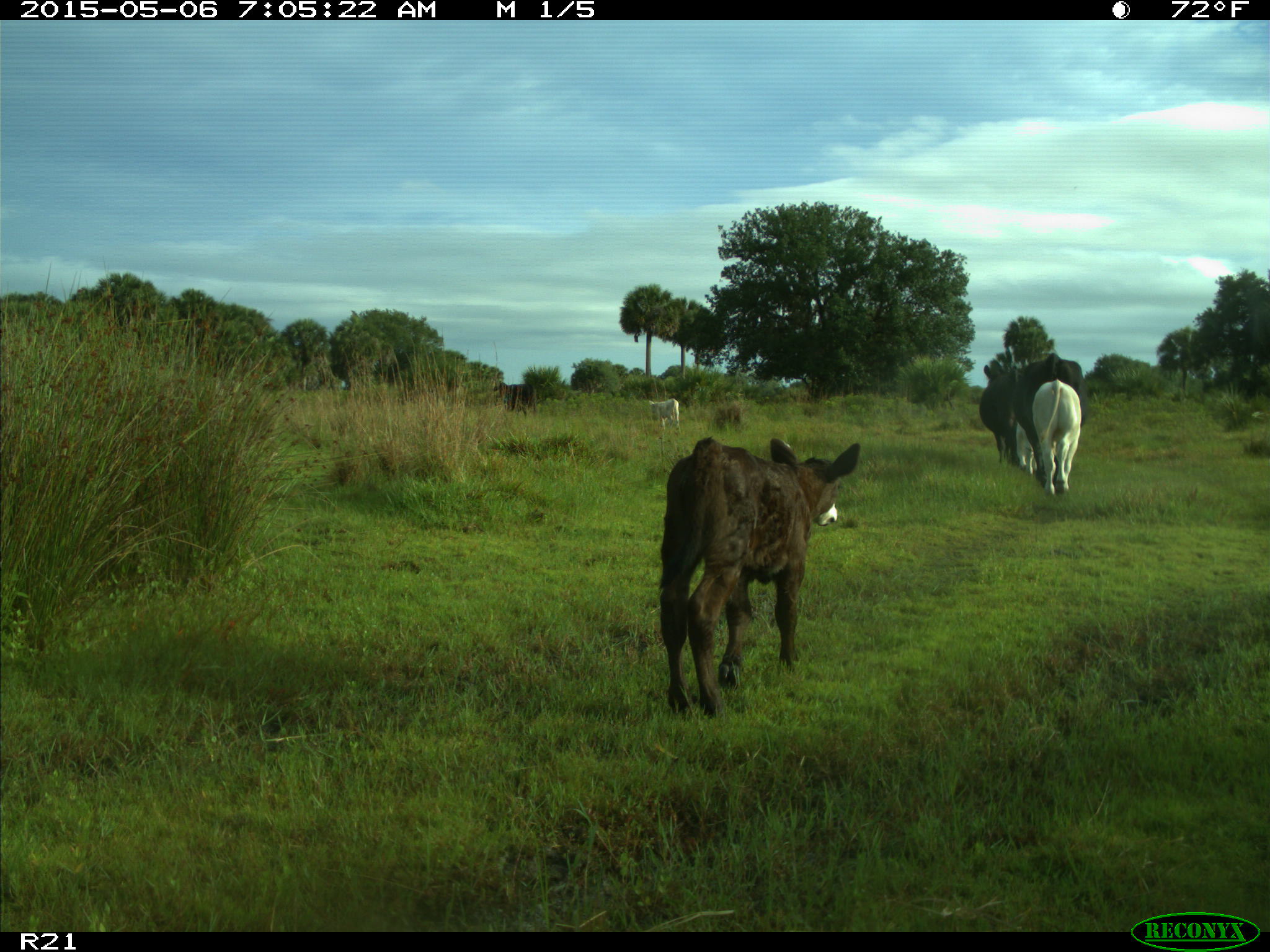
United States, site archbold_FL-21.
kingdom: Animalia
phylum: Chordata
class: Mammalia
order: Artiodactyla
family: Bovidae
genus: Bos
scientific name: Bos taurus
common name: domestic cow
Bos taurus (domestic cow).